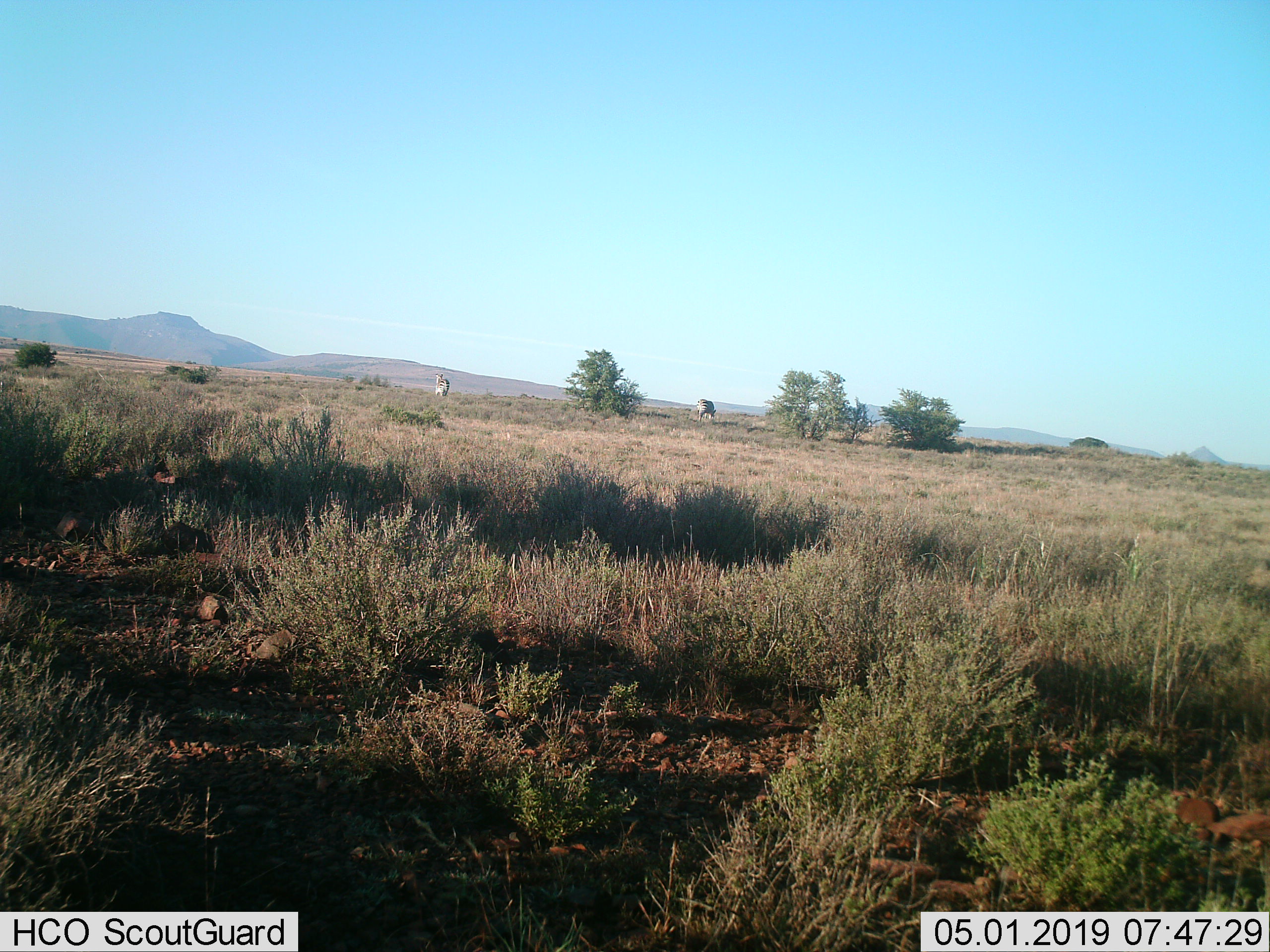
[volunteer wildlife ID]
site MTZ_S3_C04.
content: unidentified animal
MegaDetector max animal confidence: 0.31